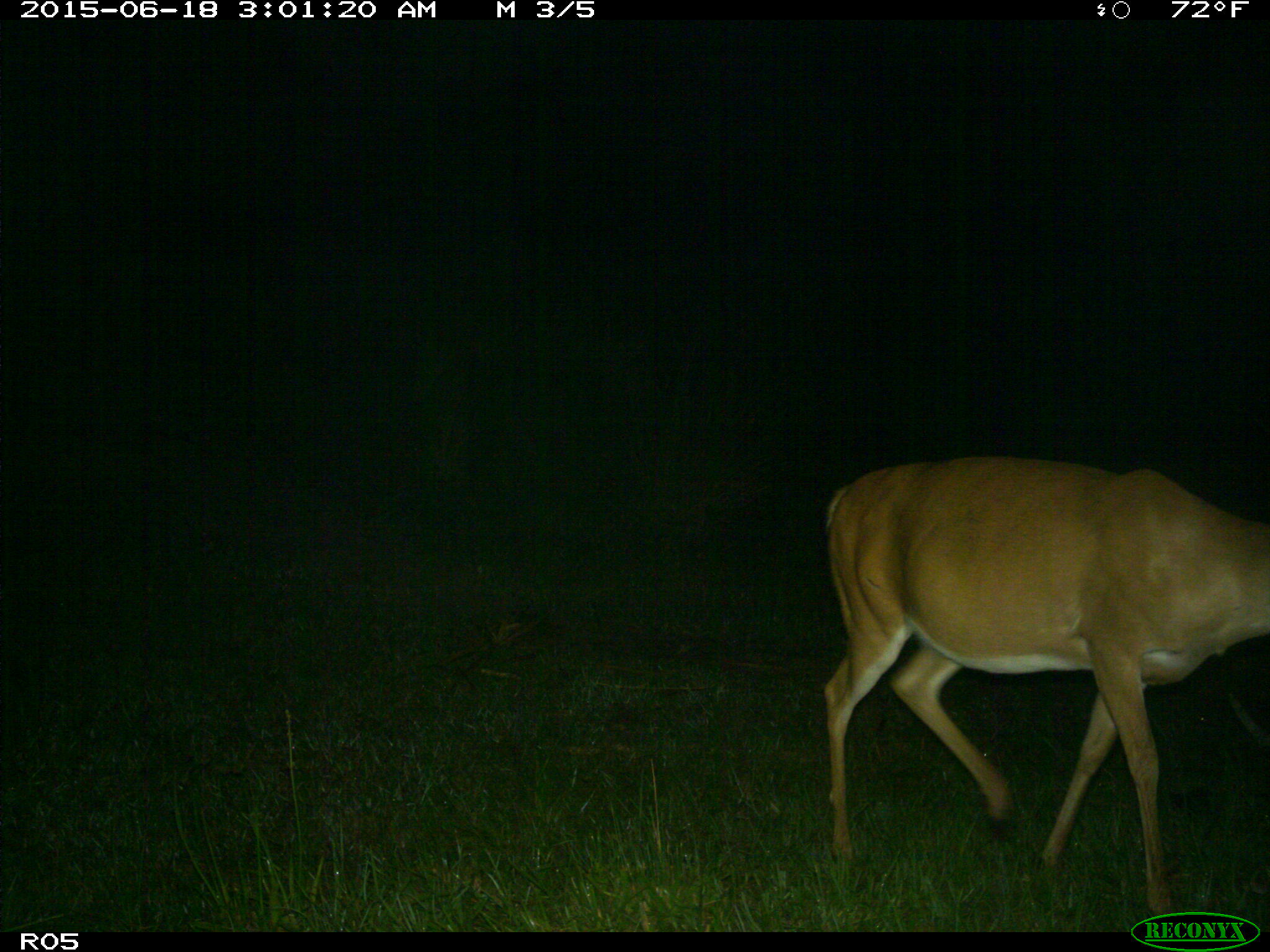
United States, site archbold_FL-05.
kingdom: Animalia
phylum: Chordata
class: Mammalia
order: Artiodactyla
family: Cervidae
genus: Odocoileus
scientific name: Odocoileus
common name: deer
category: unidentified deer